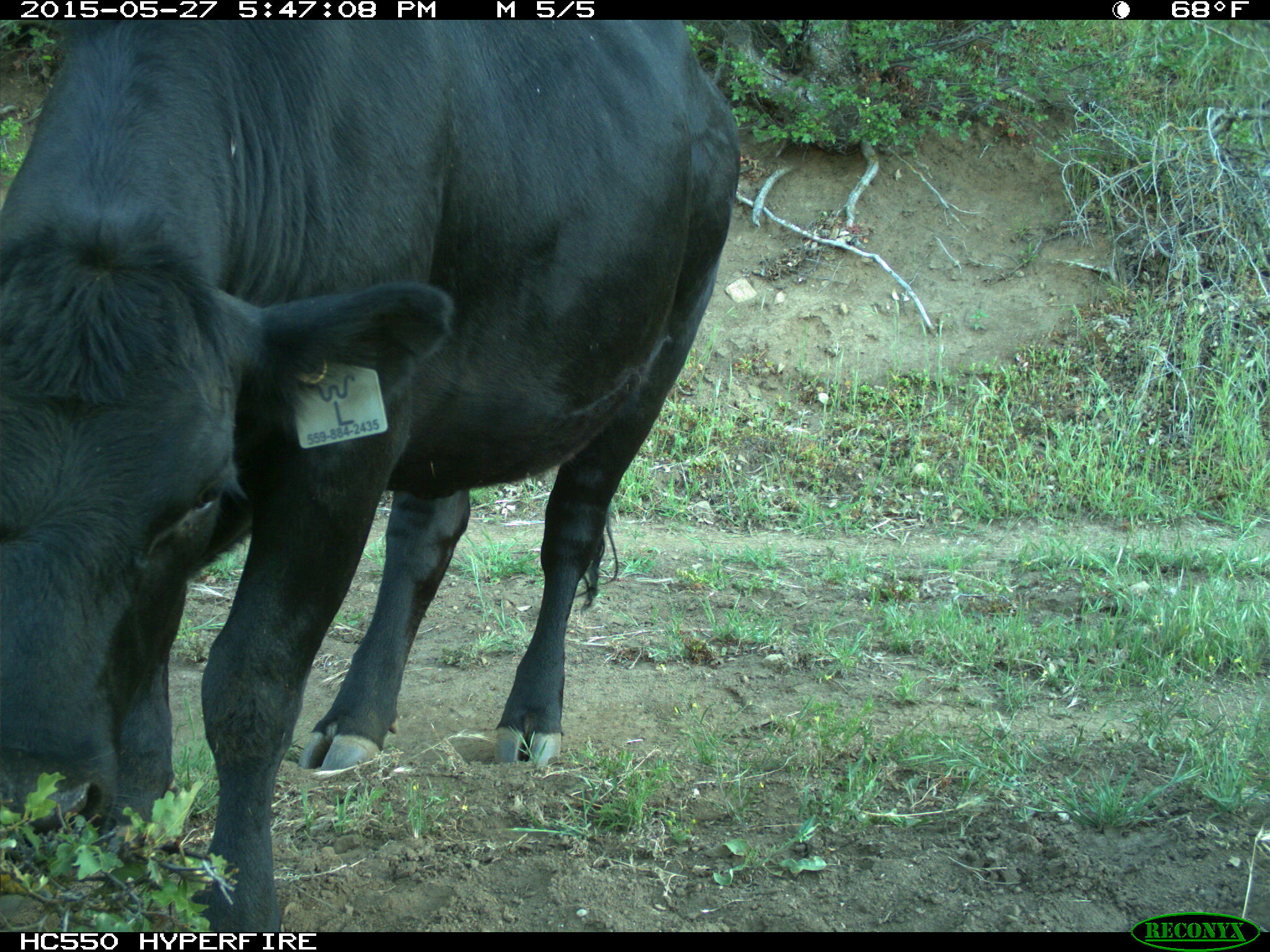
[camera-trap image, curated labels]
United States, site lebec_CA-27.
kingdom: Animalia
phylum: Chordata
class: Mammalia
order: Artiodactyla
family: Bovidae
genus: Bos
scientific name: Bos taurus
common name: domestic cow